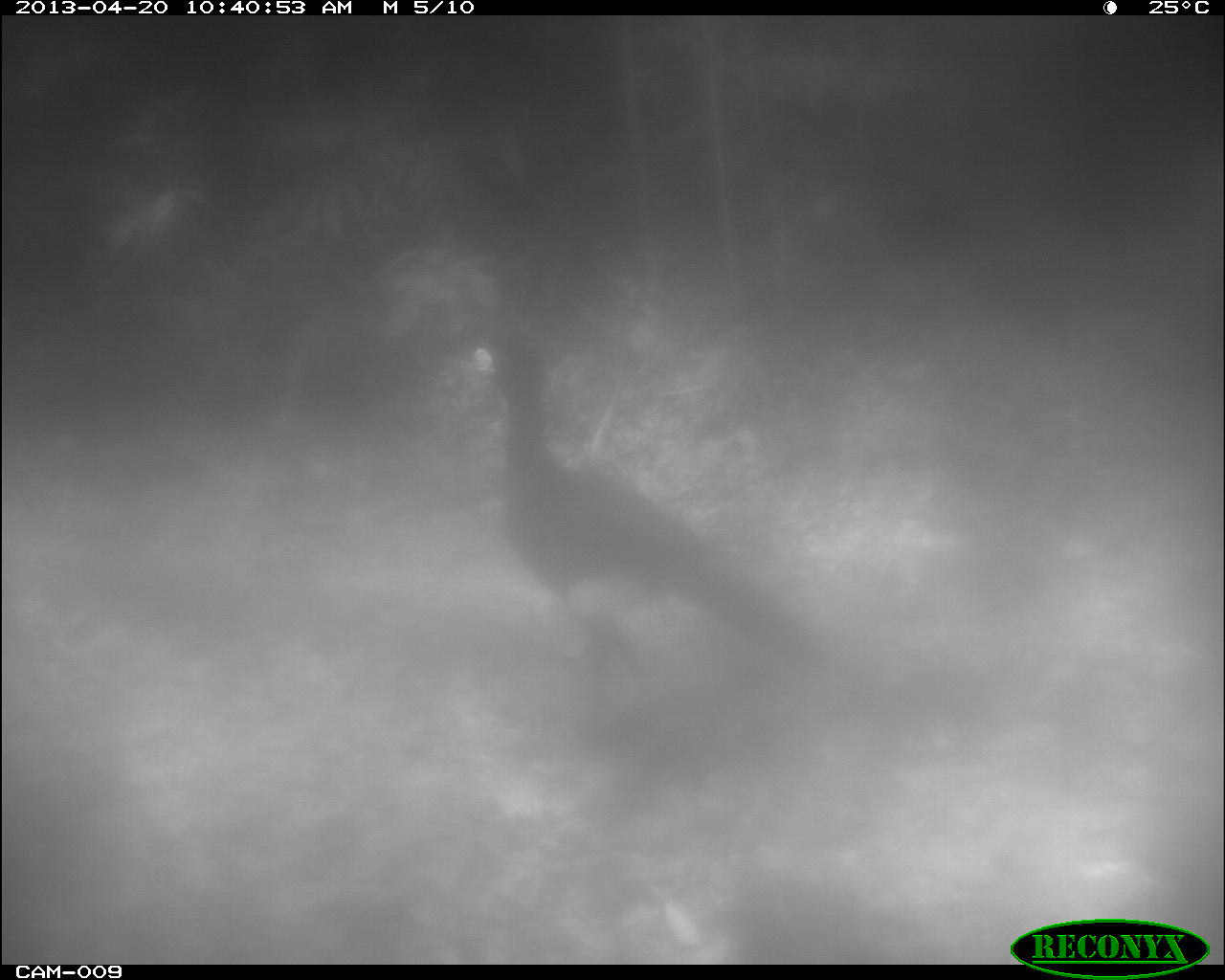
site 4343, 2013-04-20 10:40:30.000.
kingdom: Animalia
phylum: Chordata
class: Aves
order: Galliformes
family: Cracidae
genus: Crax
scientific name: Crax rubra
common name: great curassow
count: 2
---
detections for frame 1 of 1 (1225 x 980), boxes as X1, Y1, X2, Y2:
crax rubra: 468, 323, 838, 680